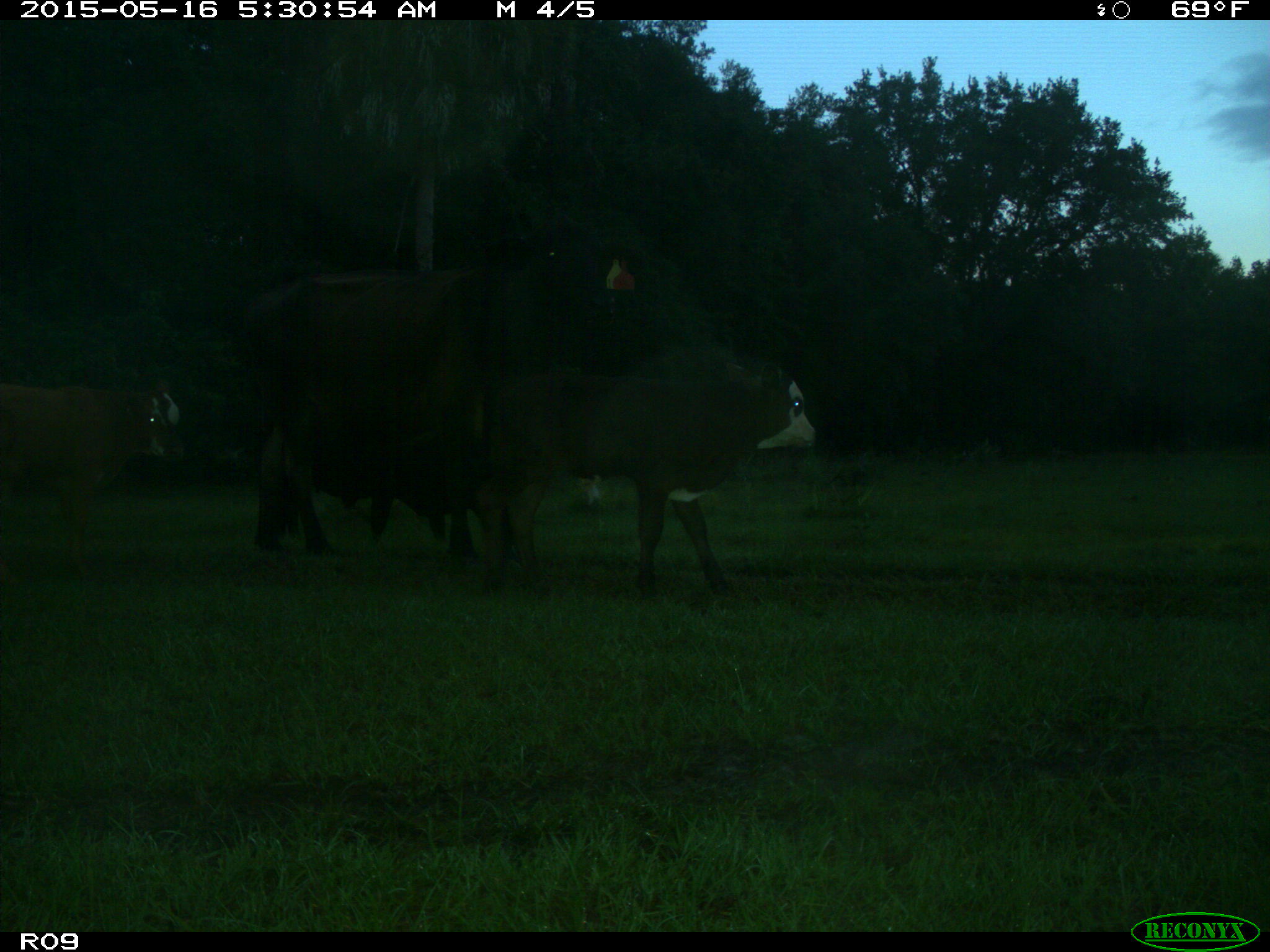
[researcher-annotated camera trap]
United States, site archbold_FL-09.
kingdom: Animalia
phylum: Chordata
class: Mammalia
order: Artiodactyla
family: Bovidae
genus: Bos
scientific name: Bos taurus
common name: domestic cow